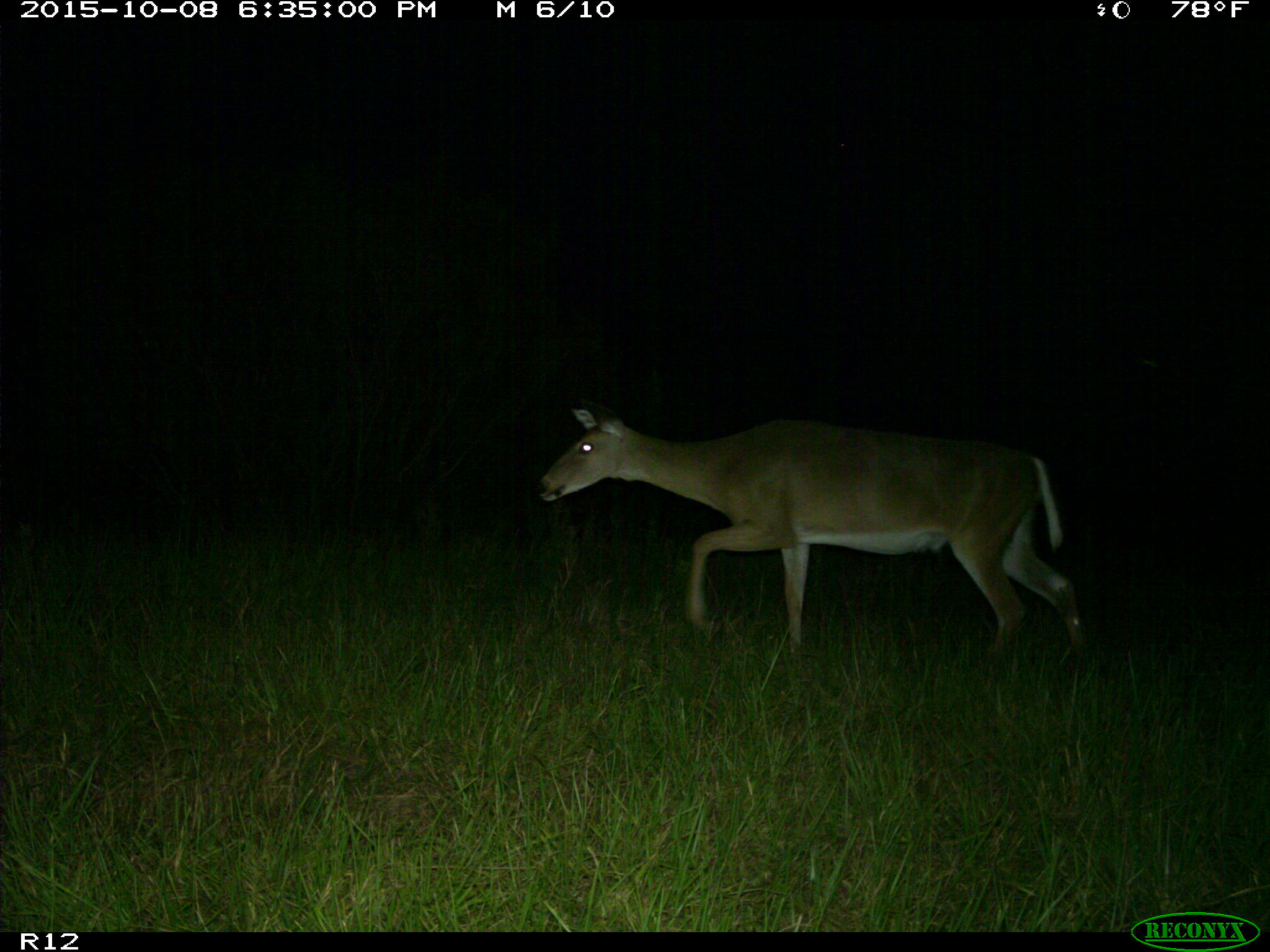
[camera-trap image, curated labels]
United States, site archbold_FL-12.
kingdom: Animalia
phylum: Chordata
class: Mammalia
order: Artiodactyla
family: Cervidae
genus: Odocoileus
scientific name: Odocoileus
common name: deer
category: unidentified deer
Unidentified deer (deer) (Odocoileus).